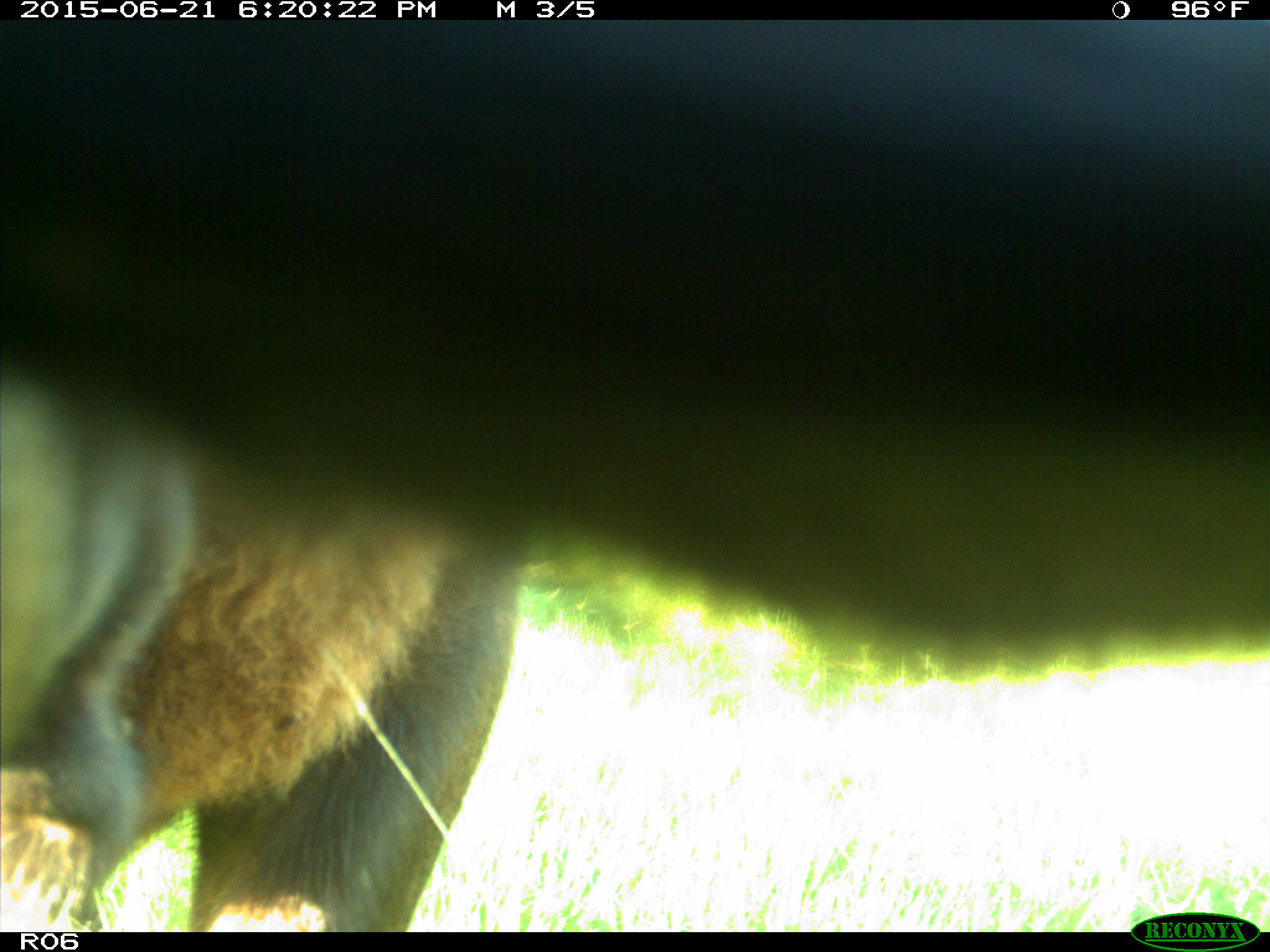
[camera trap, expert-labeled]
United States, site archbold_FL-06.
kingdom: Animalia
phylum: Chordata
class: Mammalia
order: Artiodactyla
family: Bovidae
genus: Bos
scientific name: Bos taurus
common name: domestic cow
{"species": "Bos taurus (domestic cow)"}